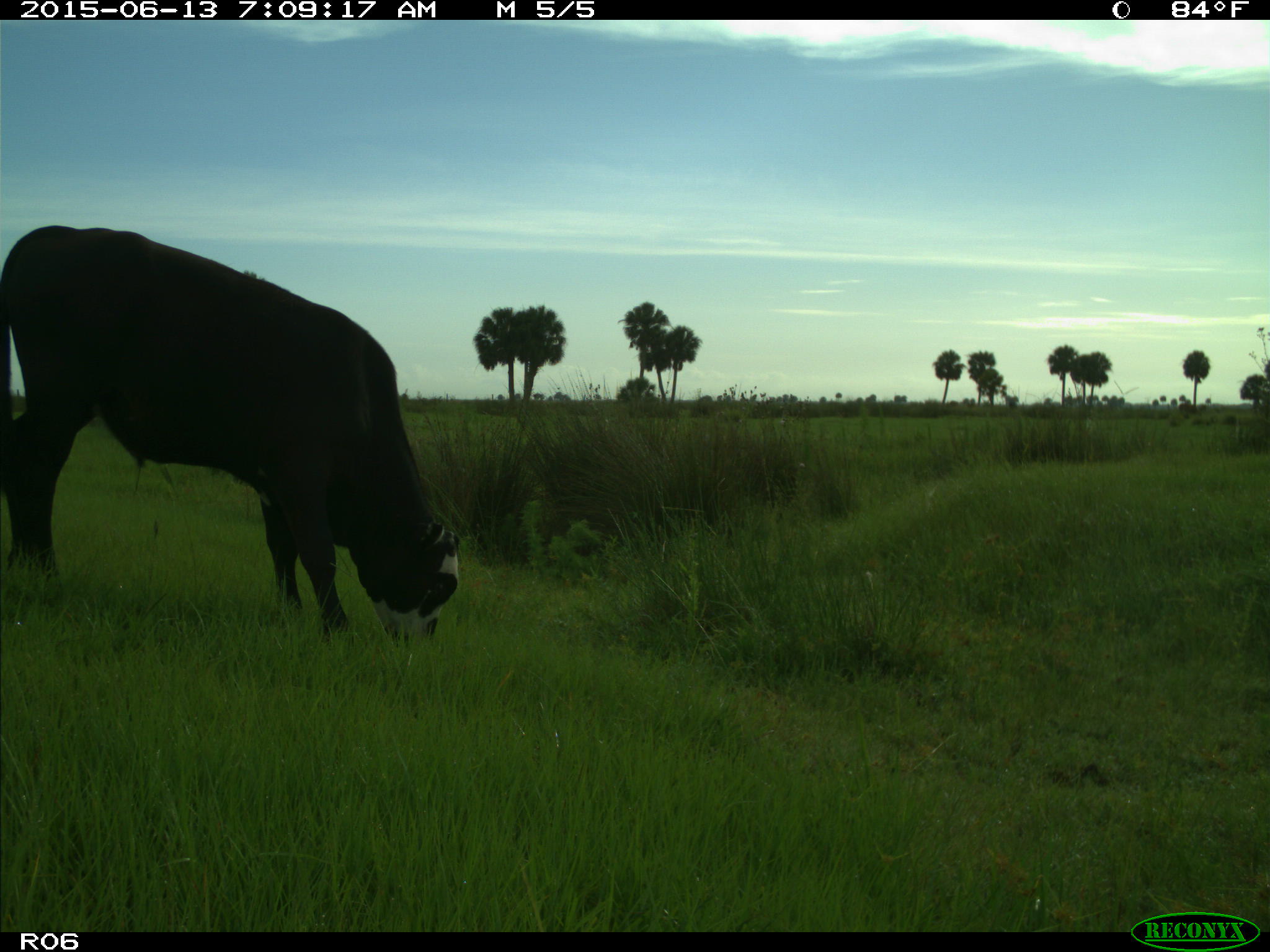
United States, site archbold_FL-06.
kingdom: Animalia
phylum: Chordata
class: Mammalia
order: Artiodactyla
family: Bovidae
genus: Bos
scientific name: Bos taurus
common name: domestic cow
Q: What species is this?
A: Bos taurus (domestic cow).